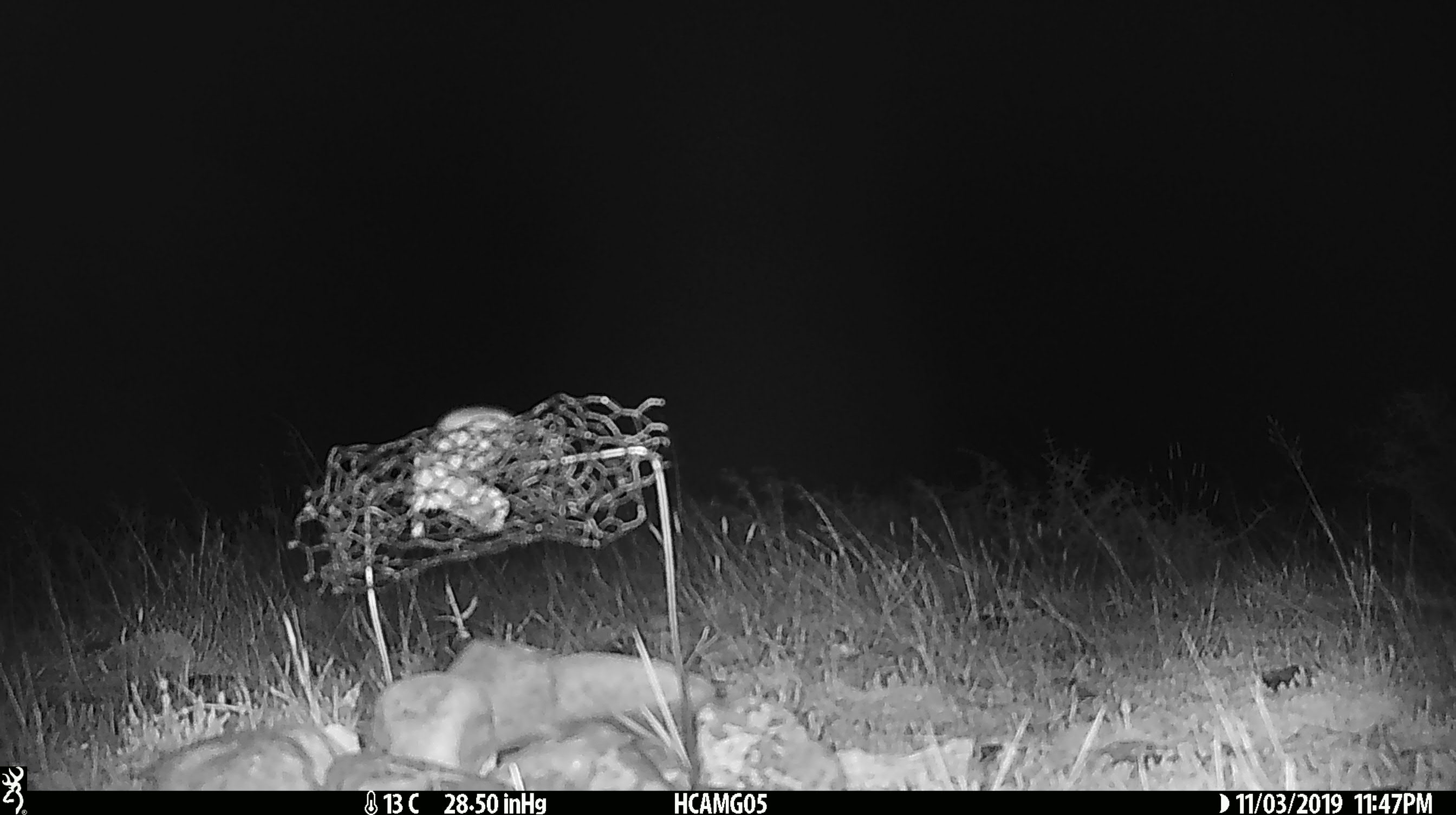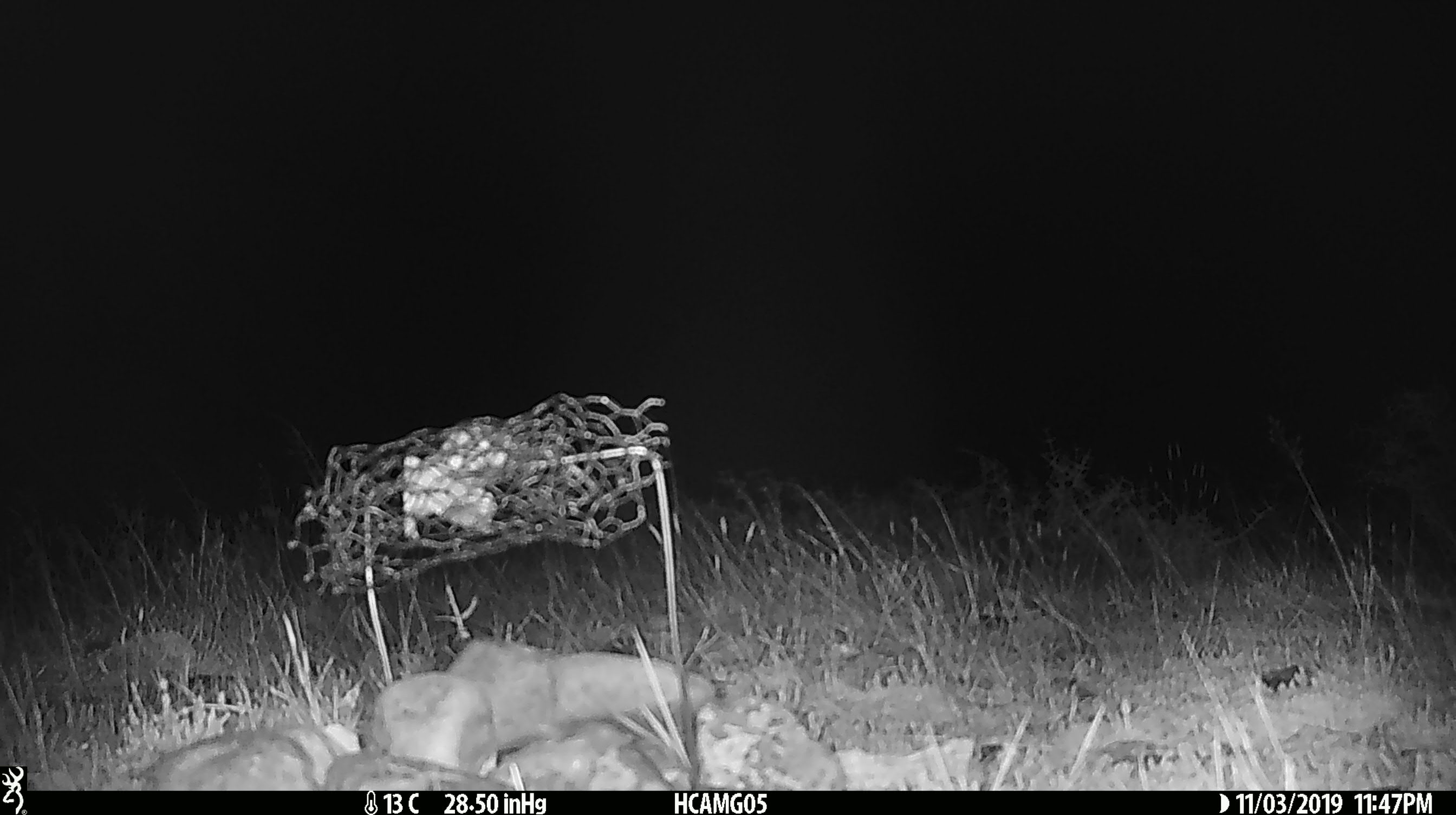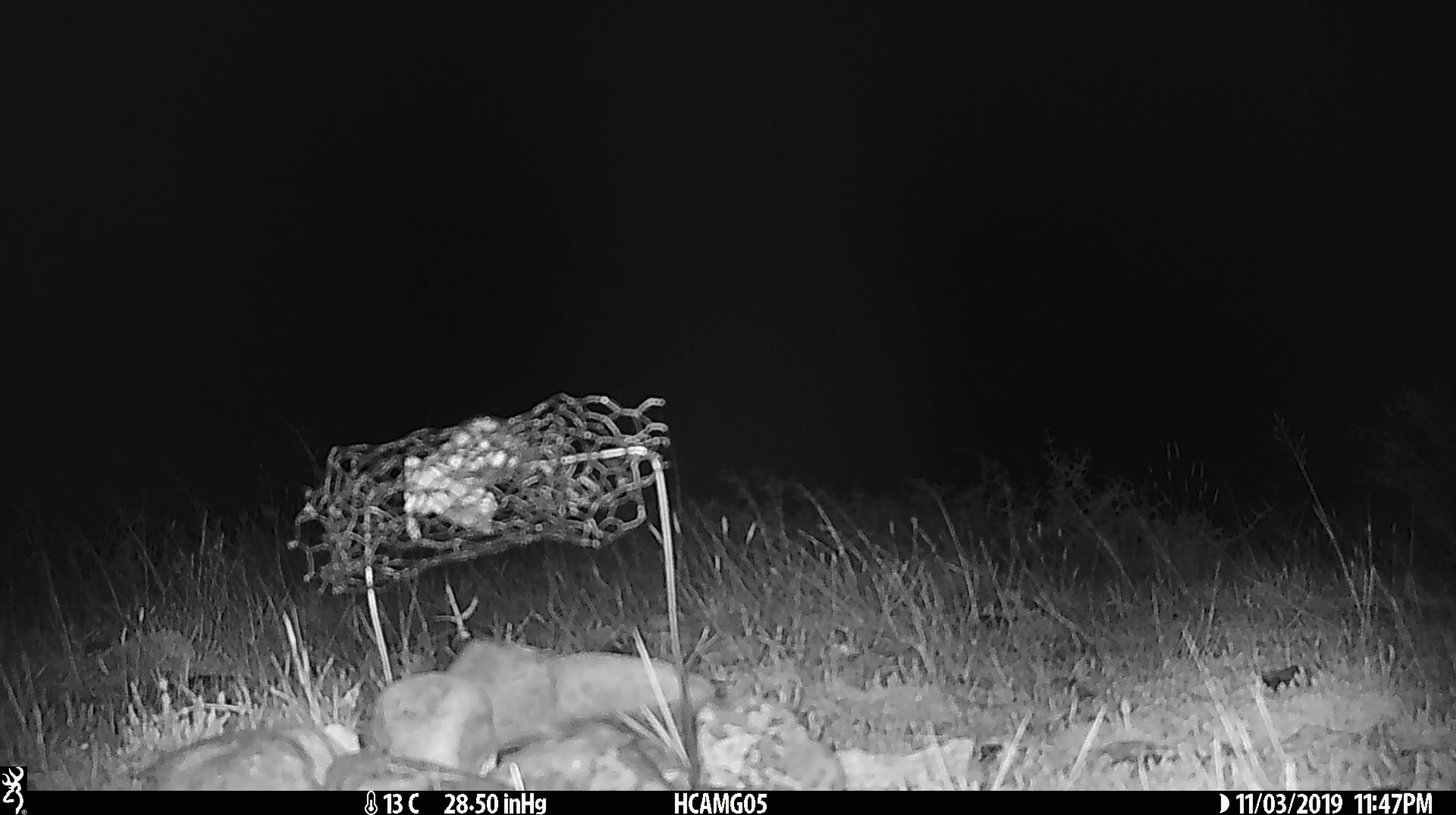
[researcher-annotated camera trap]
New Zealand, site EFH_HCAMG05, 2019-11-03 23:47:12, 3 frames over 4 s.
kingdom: Animalia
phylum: Chordata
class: Mammalia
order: Rodentia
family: Muridae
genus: Mus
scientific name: Mus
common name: mouse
Mouse (Mus).